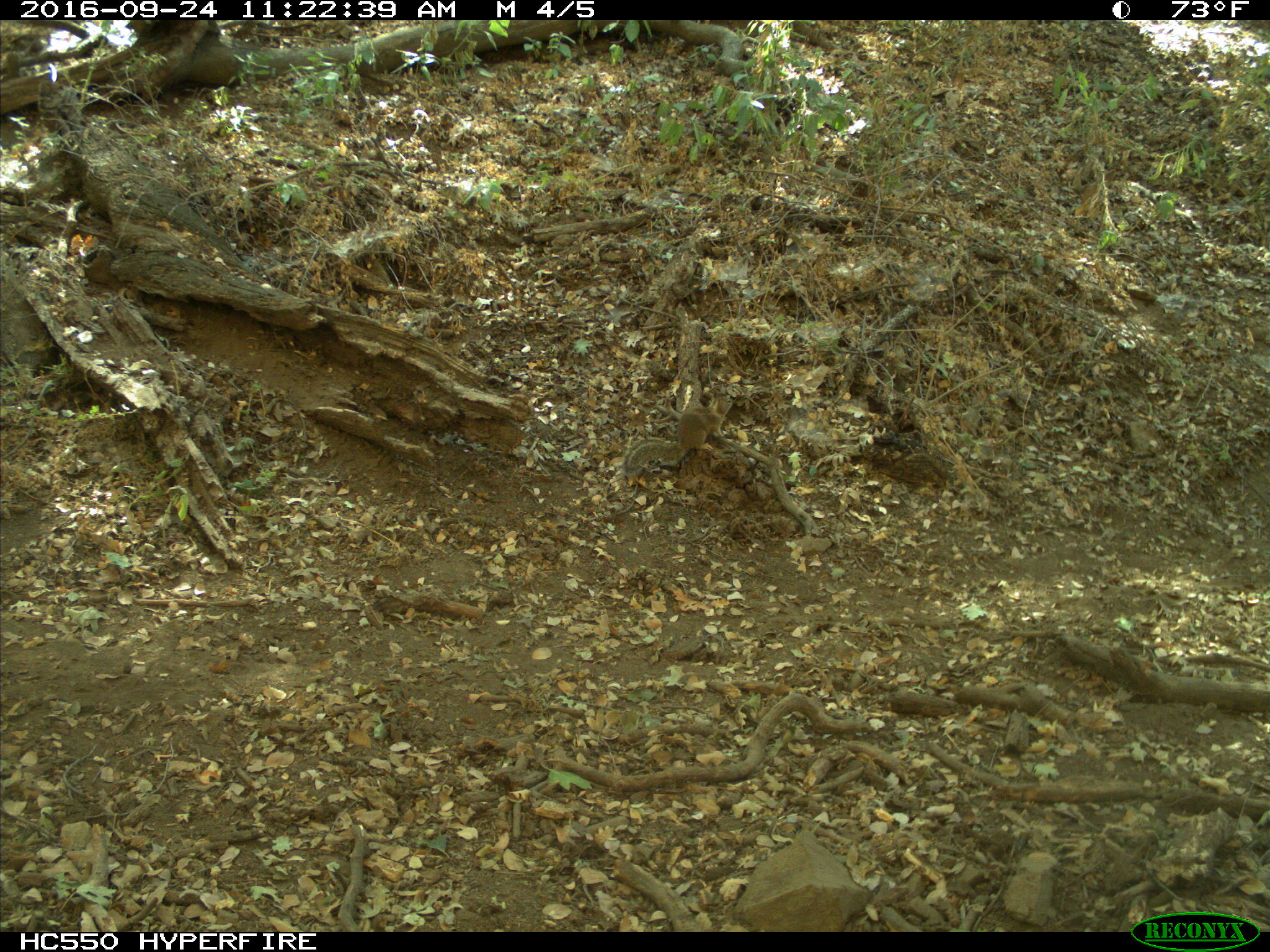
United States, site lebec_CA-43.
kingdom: Animalia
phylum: Chordata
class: Mammalia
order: Rodentia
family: Sciuridae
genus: Otospermophilus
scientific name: Otospermophilus beecheyi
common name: california ground squirrel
Otospermophilus beecheyi (california ground squirrel).